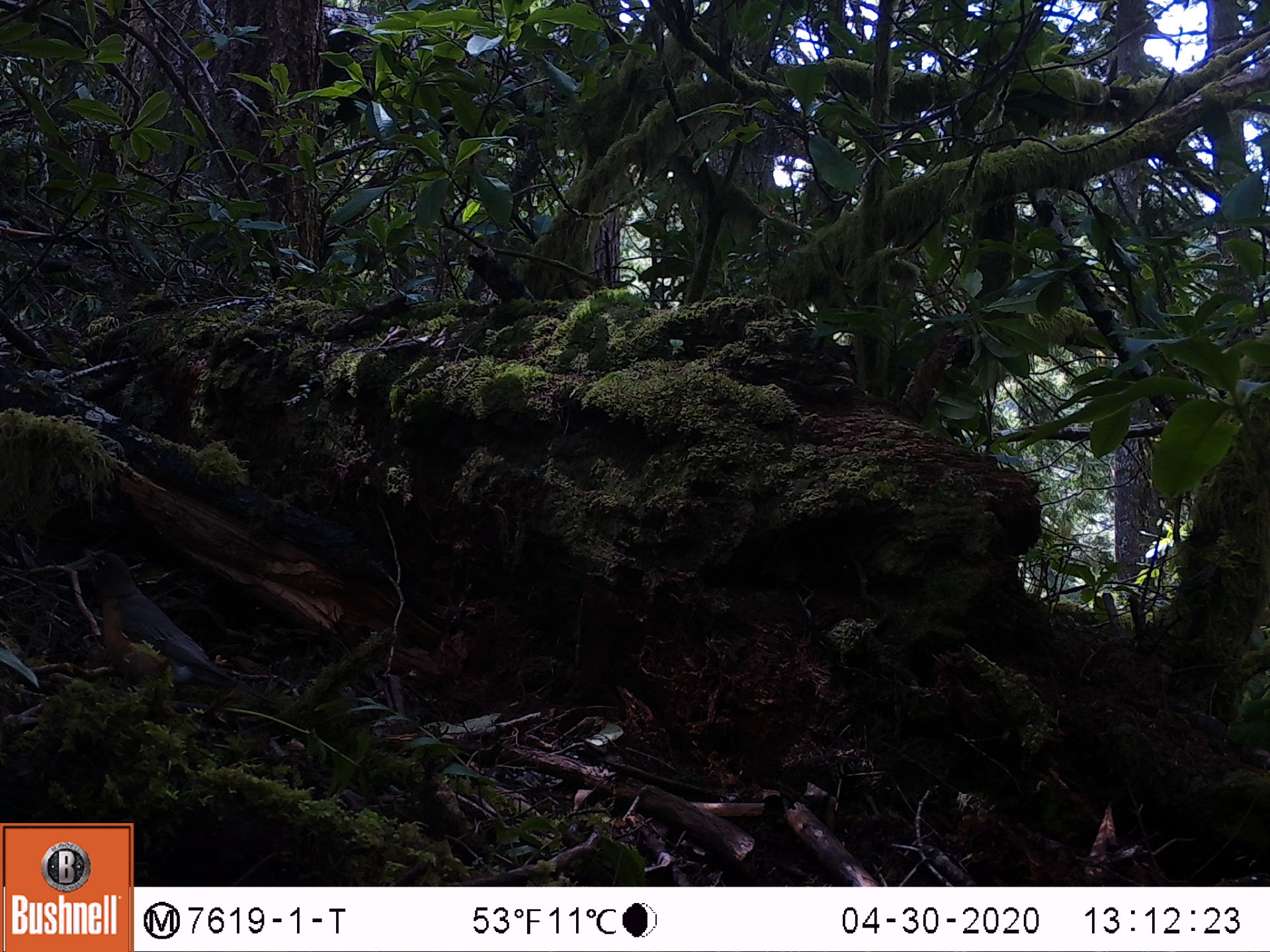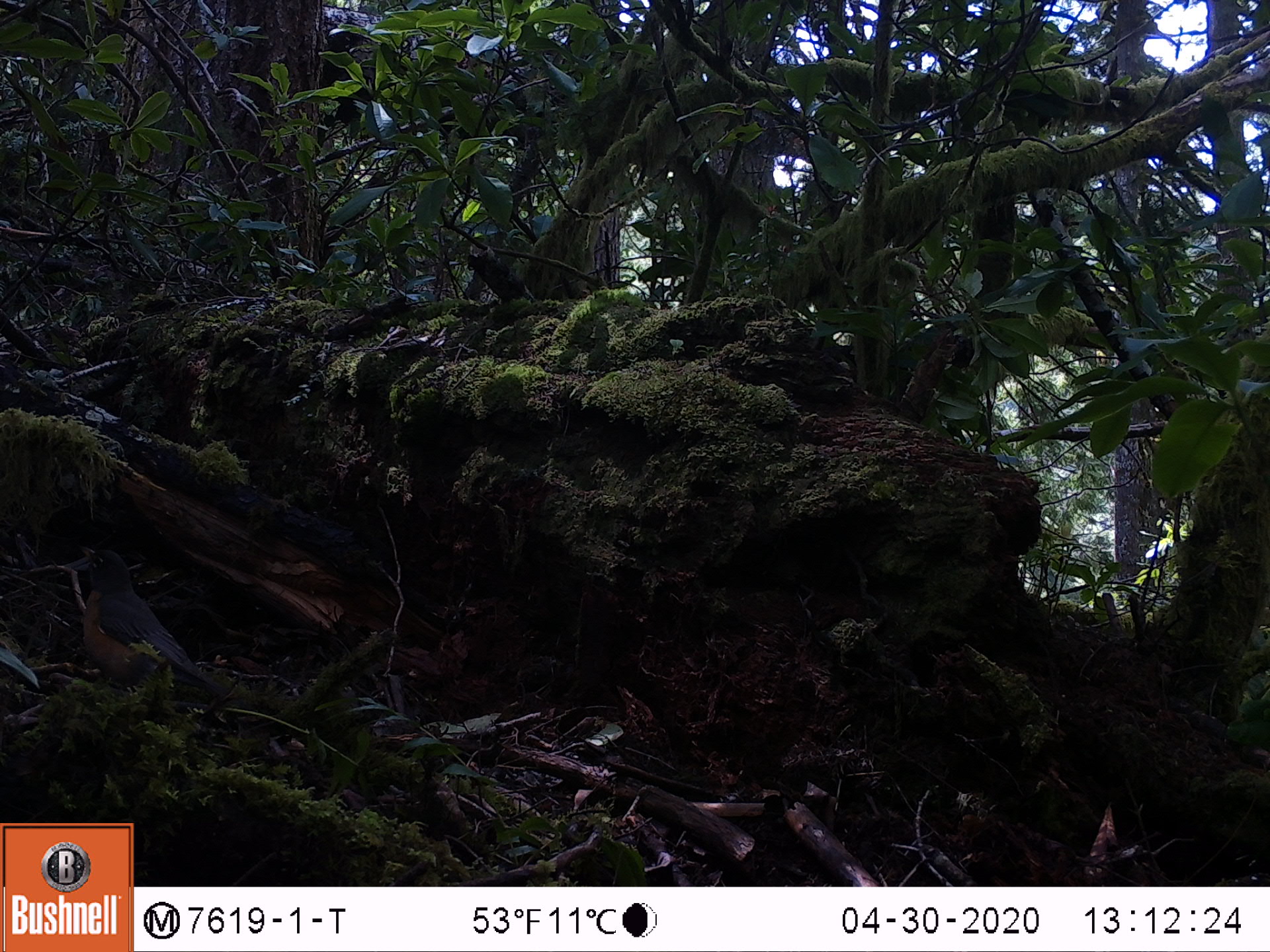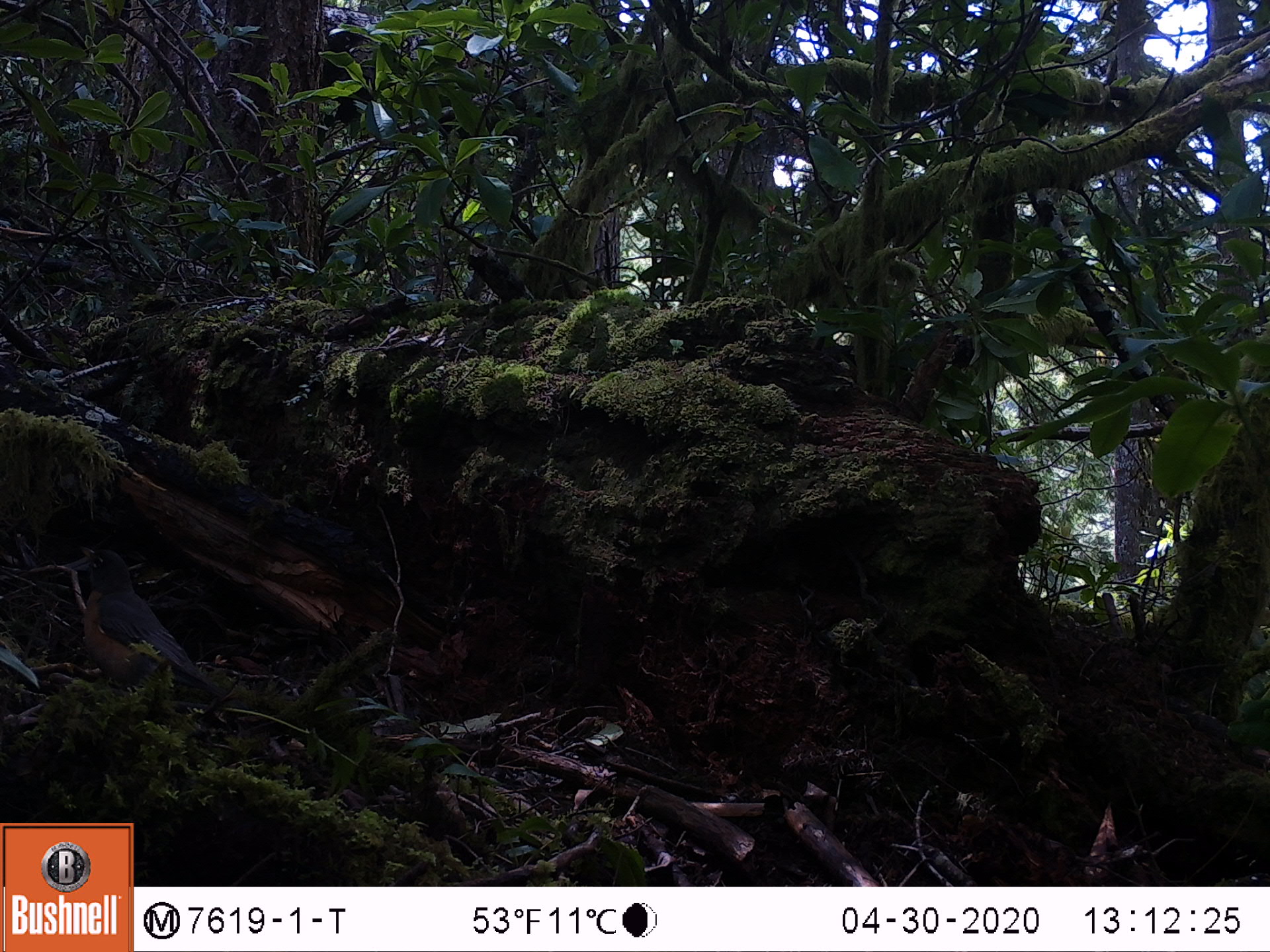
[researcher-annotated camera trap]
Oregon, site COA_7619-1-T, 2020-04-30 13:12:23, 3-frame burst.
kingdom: Animalia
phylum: Chordata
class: Aves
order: Passeriformes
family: Turdidae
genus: Turdus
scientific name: Turdus migratorius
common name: american robin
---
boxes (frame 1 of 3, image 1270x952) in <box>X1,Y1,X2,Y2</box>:
american robin: <box>66,536,289,725</box>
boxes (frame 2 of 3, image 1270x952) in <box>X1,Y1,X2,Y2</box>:
american robin: <box>63,537,249,728</box>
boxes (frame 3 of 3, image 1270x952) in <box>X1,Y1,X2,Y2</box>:
american robin: <box>68,528,239,710</box>